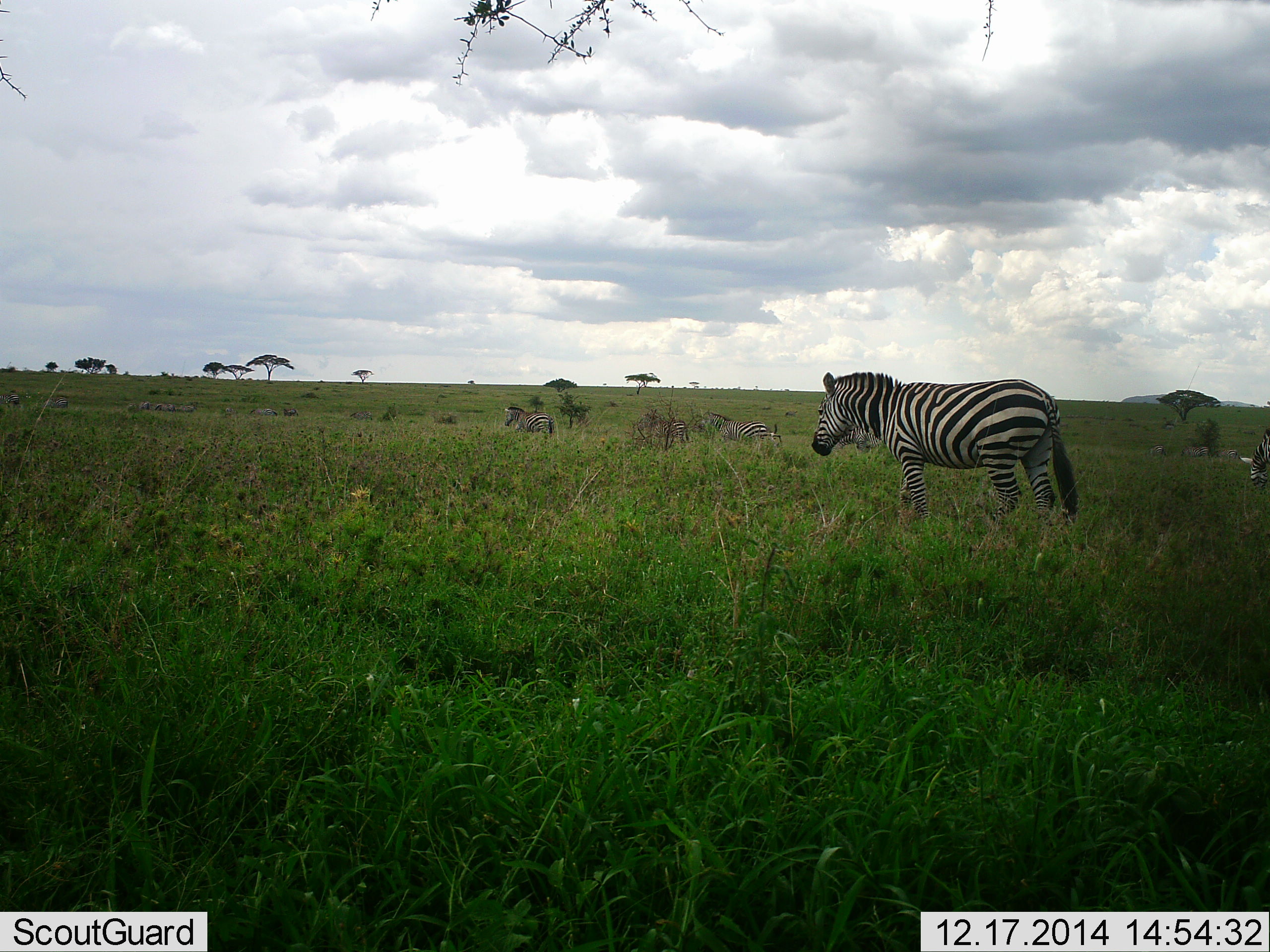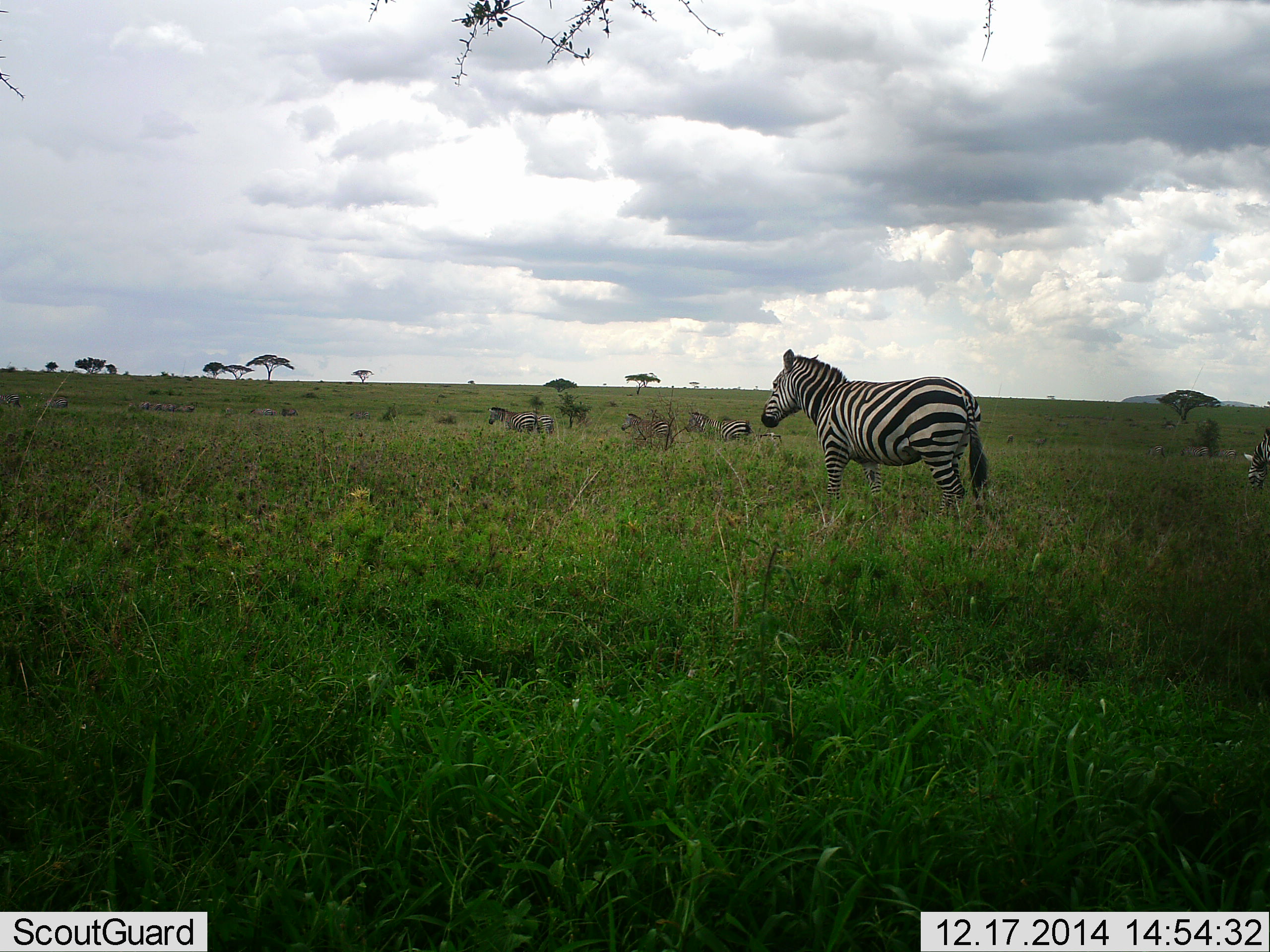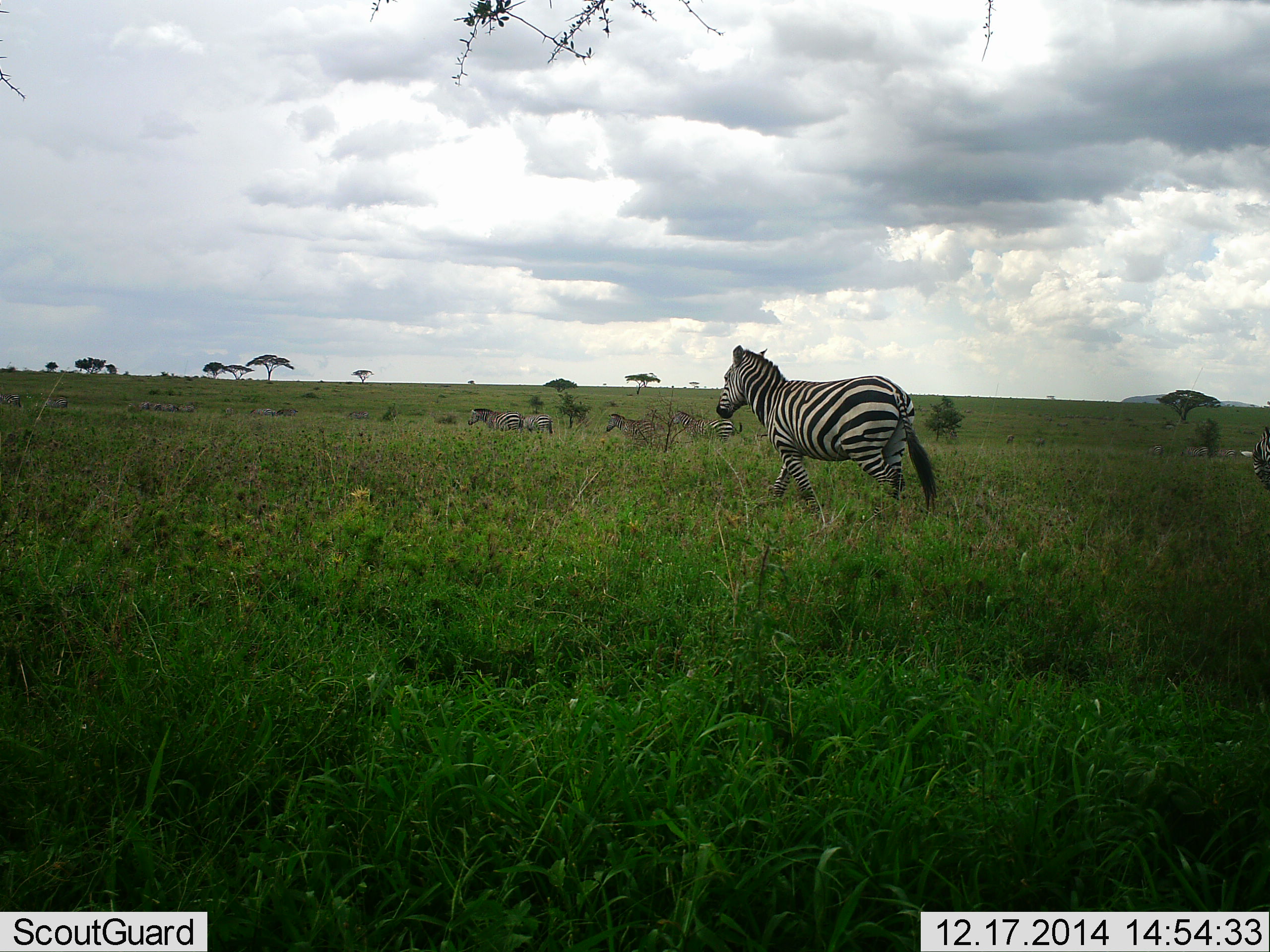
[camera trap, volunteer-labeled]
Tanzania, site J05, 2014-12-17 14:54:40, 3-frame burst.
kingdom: Animalia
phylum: Chordata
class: Mammalia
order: Perissodactyla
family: Equidae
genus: Equus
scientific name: Equus quagga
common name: plains zebra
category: zebra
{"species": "zebra (plains zebra) (Equus quagga)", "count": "11-50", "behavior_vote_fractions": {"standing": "27%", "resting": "0%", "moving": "91%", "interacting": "0%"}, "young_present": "9%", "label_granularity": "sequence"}